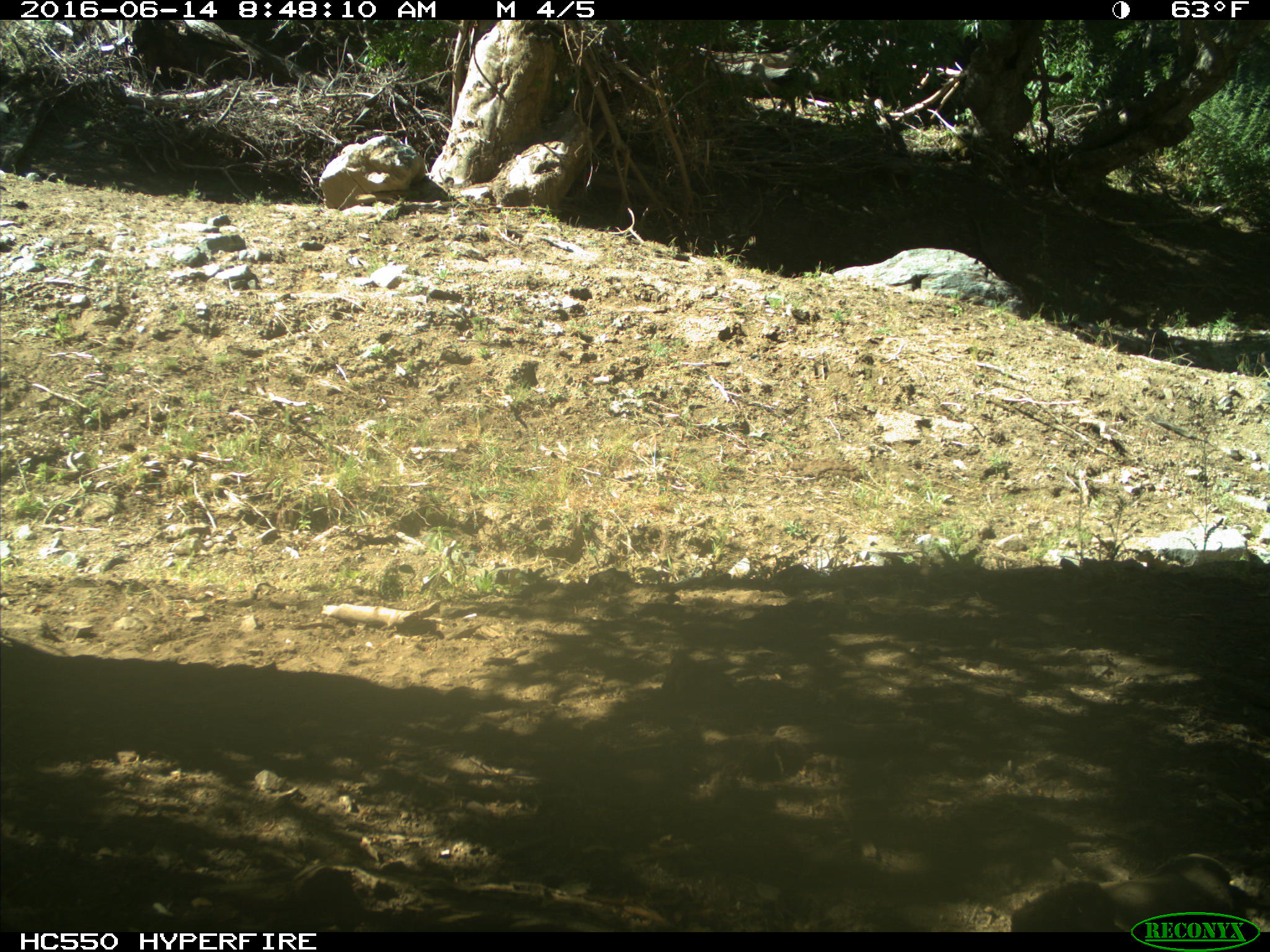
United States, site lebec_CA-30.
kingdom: Animalia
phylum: Chordata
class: Mammalia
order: Artiodactyla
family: Bovidae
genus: Bos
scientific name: Bos taurus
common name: domestic cow